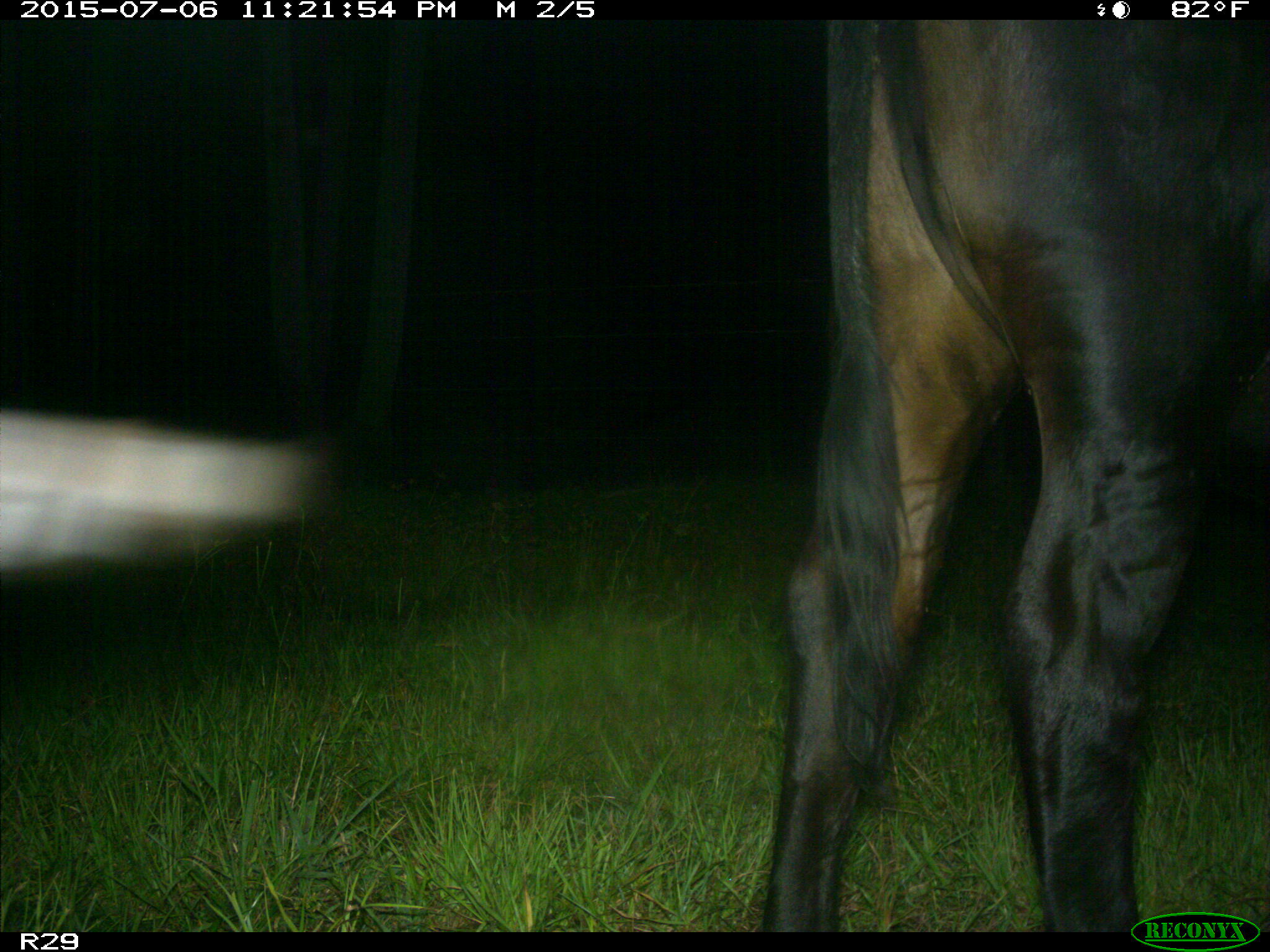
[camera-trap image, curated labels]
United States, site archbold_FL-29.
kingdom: Animalia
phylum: Chordata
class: Mammalia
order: Artiodactyla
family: Bovidae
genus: Bos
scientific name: Bos taurus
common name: domestic cow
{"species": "Bos taurus (domestic cow)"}